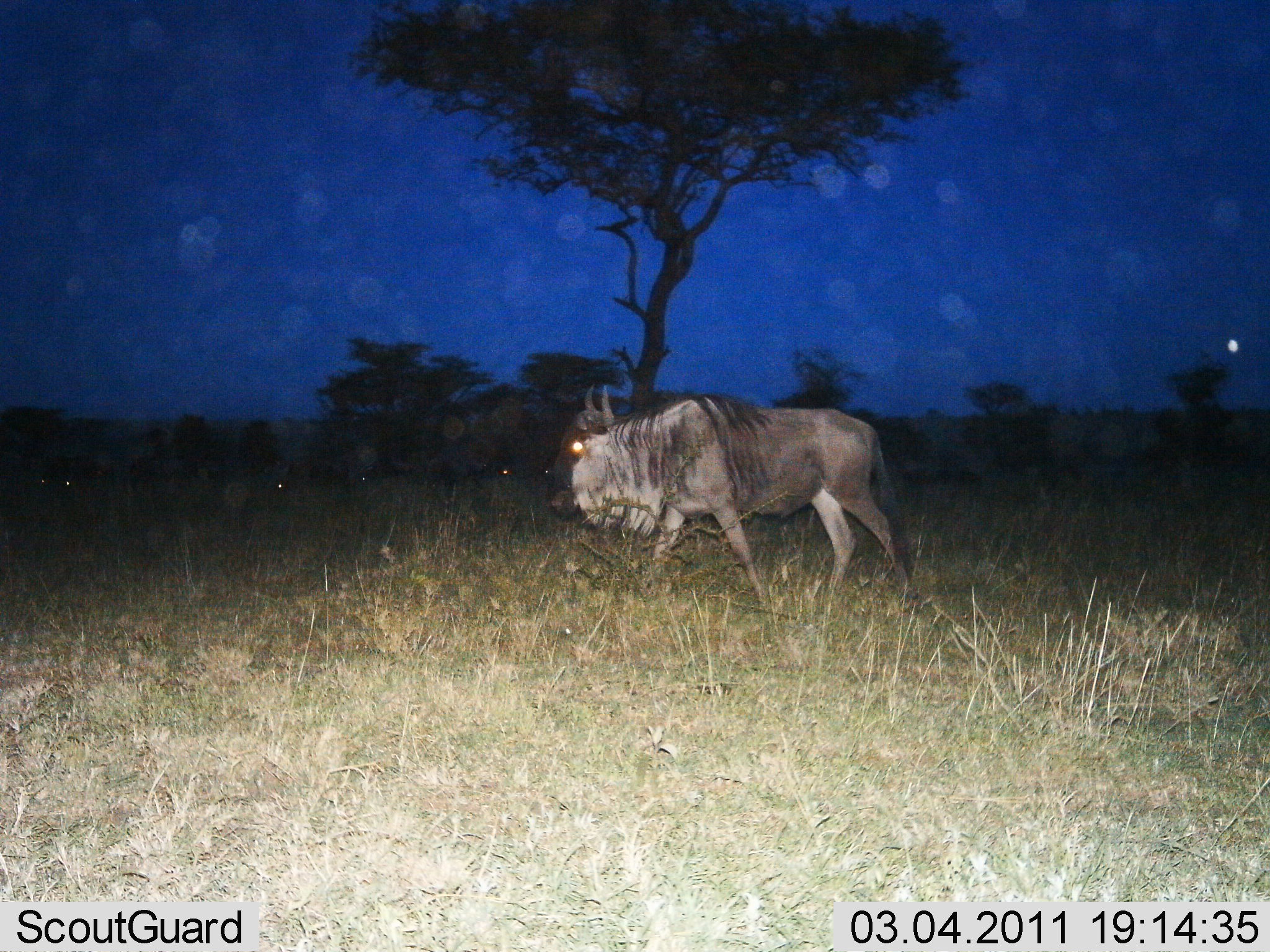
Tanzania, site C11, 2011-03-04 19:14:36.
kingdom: Animalia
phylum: Chordata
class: Mammalia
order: Artiodactyla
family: Bovidae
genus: Connochaetes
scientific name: Connochaetes taurinus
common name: blue wildebeest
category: wildebeest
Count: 1.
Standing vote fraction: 46%.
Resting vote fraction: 0%.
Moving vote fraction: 69%.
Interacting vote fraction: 0%.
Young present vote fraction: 0%.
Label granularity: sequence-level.